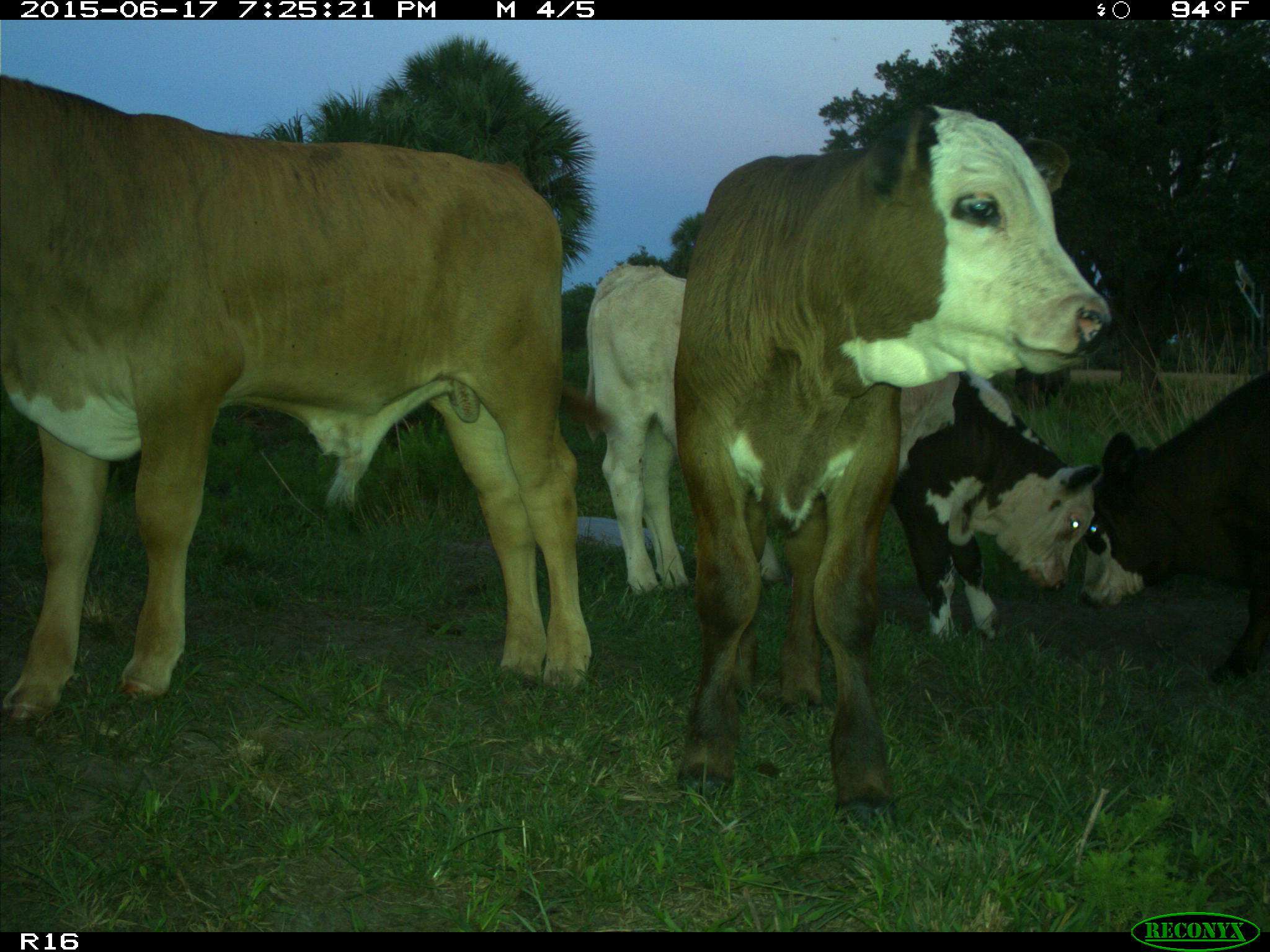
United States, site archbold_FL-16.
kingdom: Animalia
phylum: Chordata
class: Mammalia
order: Artiodactyla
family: Bovidae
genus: Bos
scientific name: Bos taurus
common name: domestic cow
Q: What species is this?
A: Bos taurus (domestic cow).